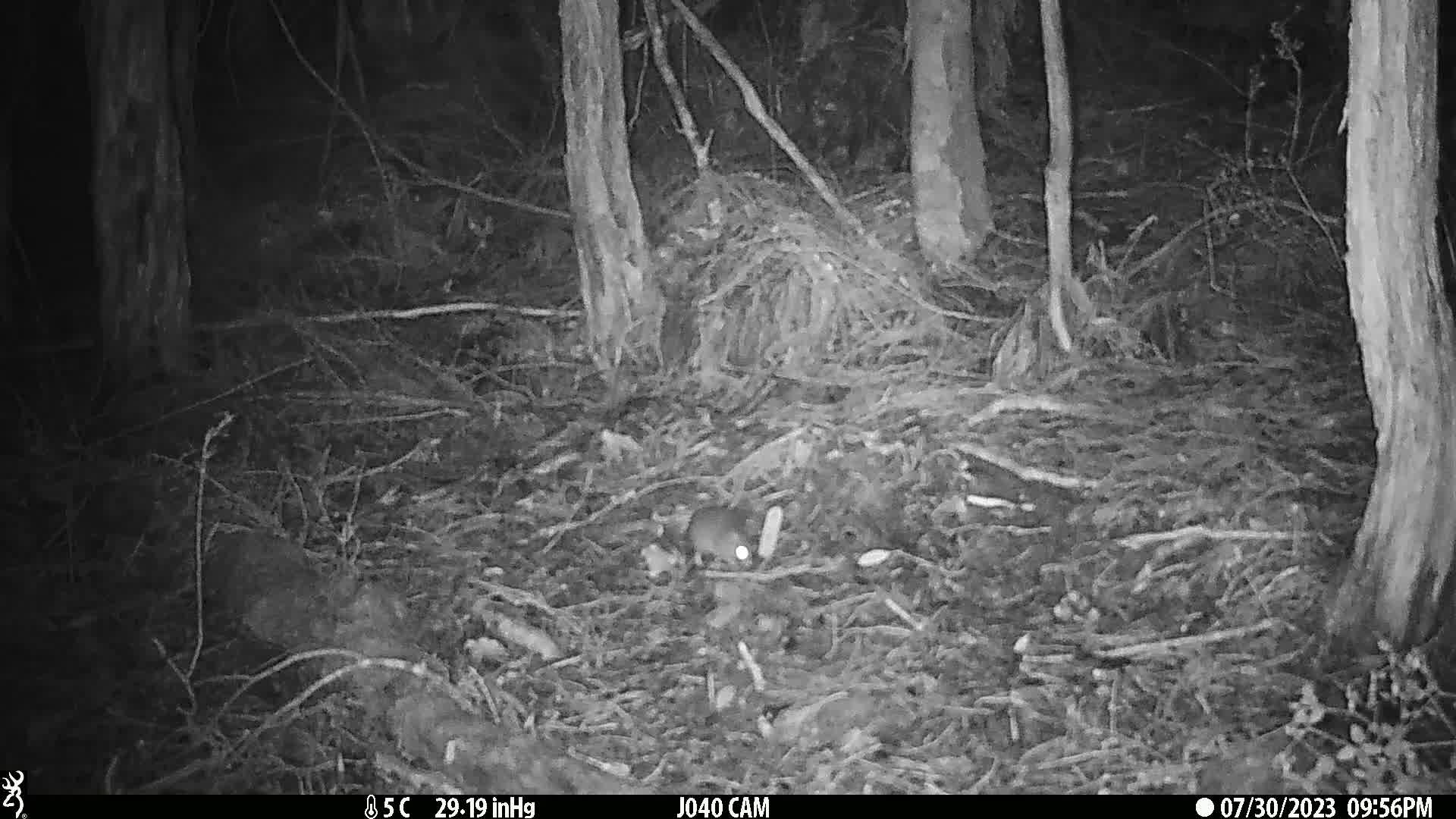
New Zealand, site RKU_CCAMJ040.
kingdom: Animalia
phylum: Chordata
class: Mammalia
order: Rodentia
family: Muridae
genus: Rattus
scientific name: Rattus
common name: rat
Rat (Rattus).